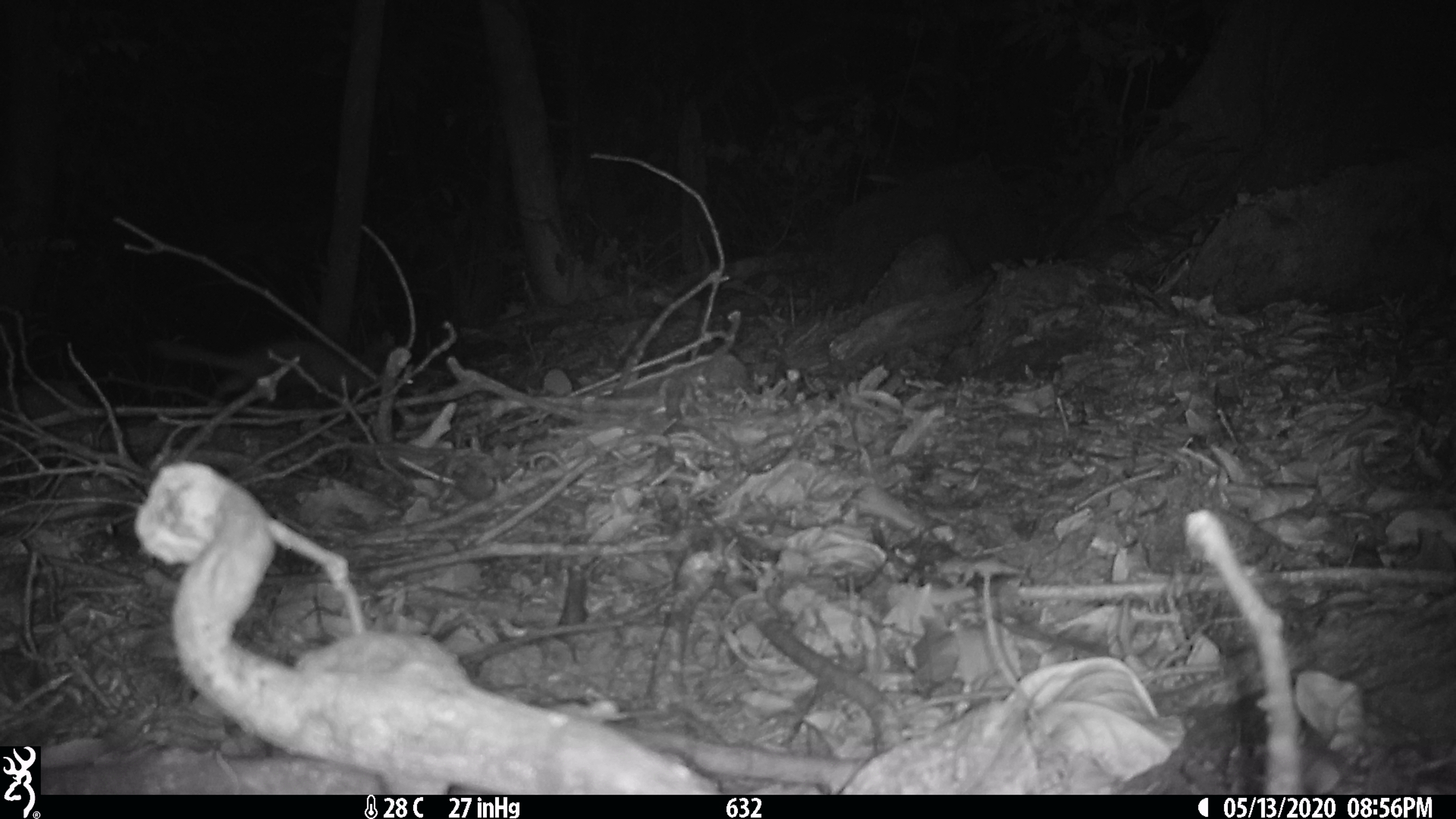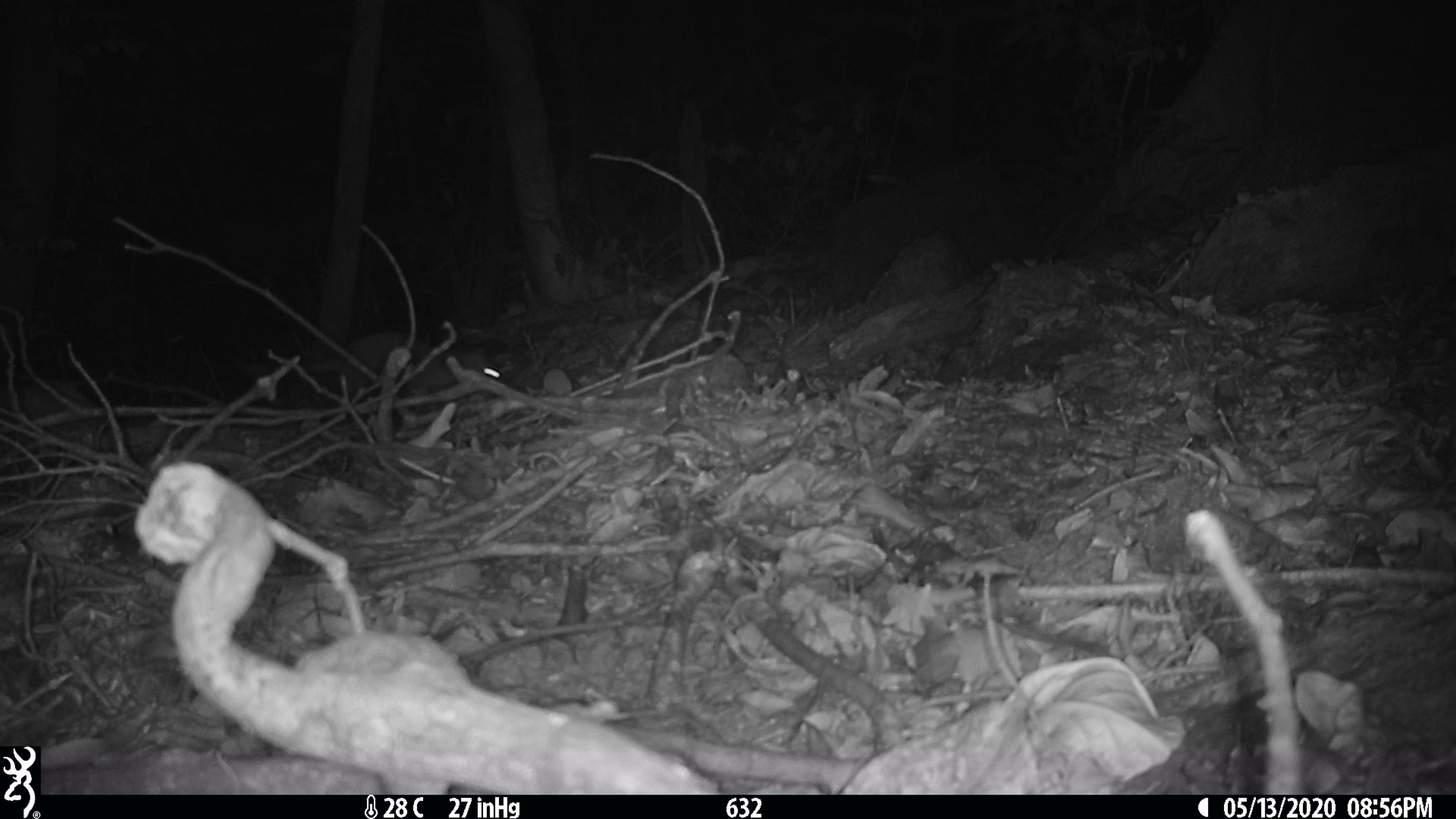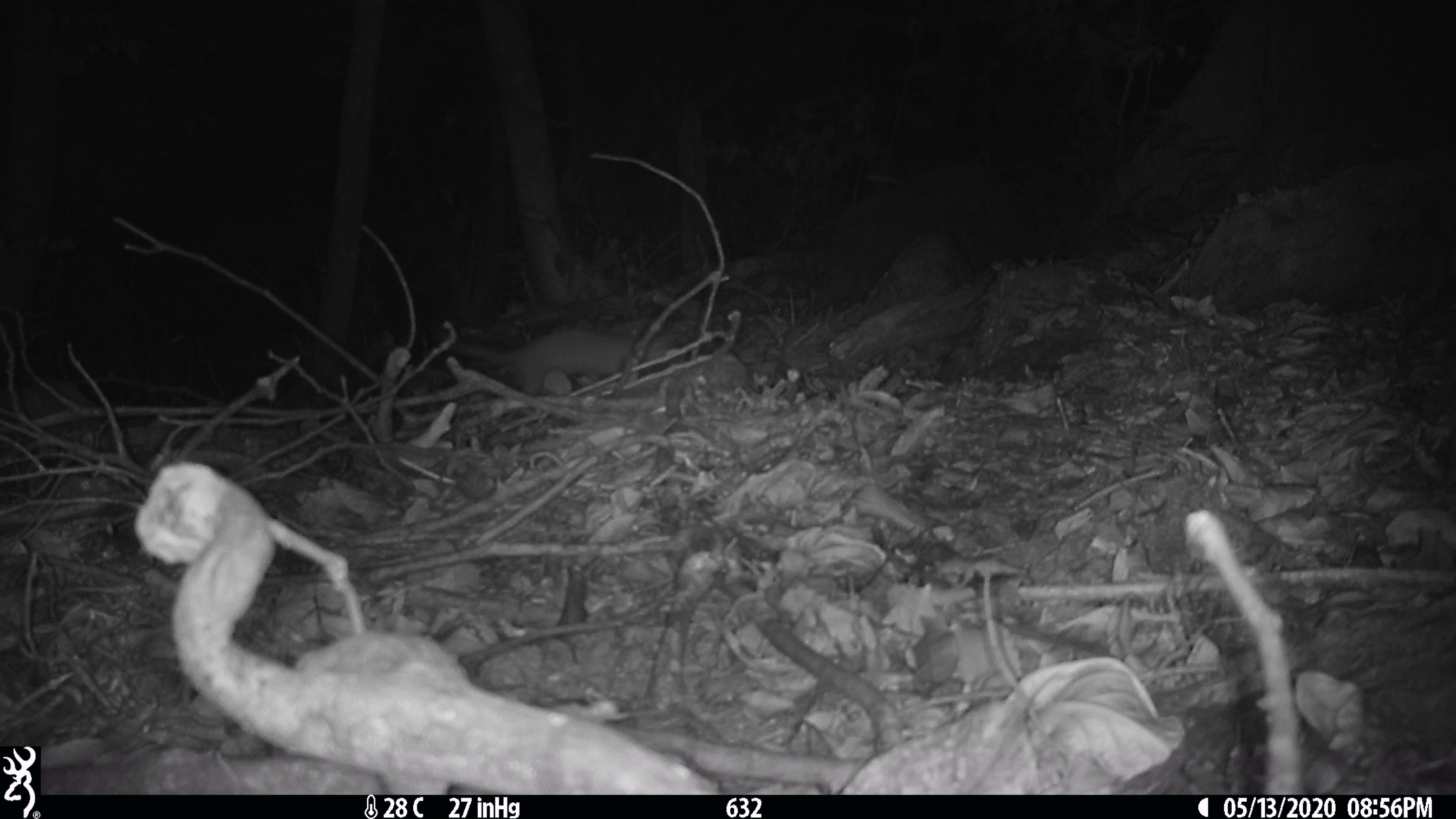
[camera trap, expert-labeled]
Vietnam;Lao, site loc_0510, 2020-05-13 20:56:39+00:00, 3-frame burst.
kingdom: Animalia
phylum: Chordata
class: Mammalia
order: Rodentia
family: Muridae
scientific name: Muridae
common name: old-world mice and rats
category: unidentified murid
Unidentified murid (old-world mice and rats) (Muridae). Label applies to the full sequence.